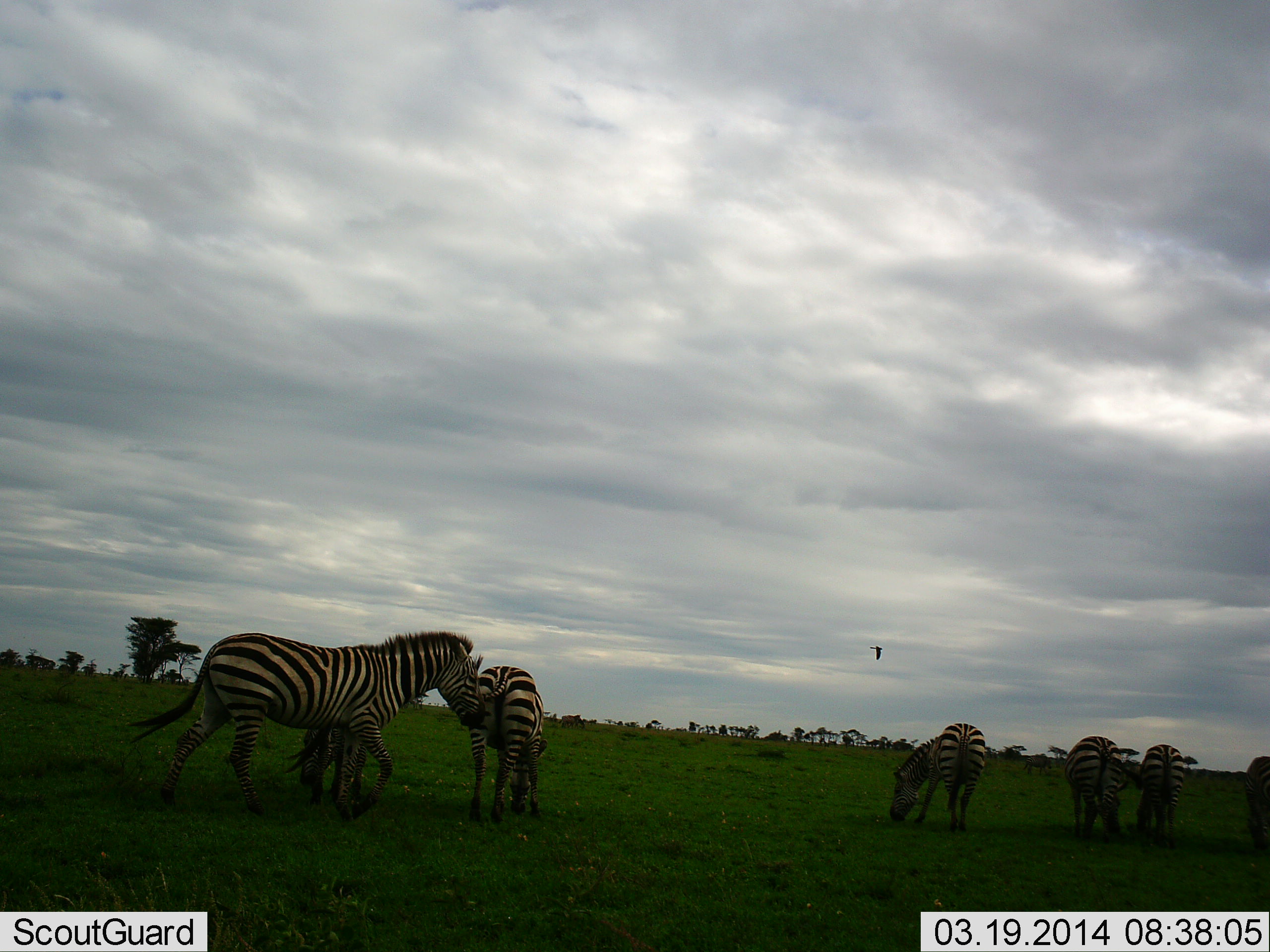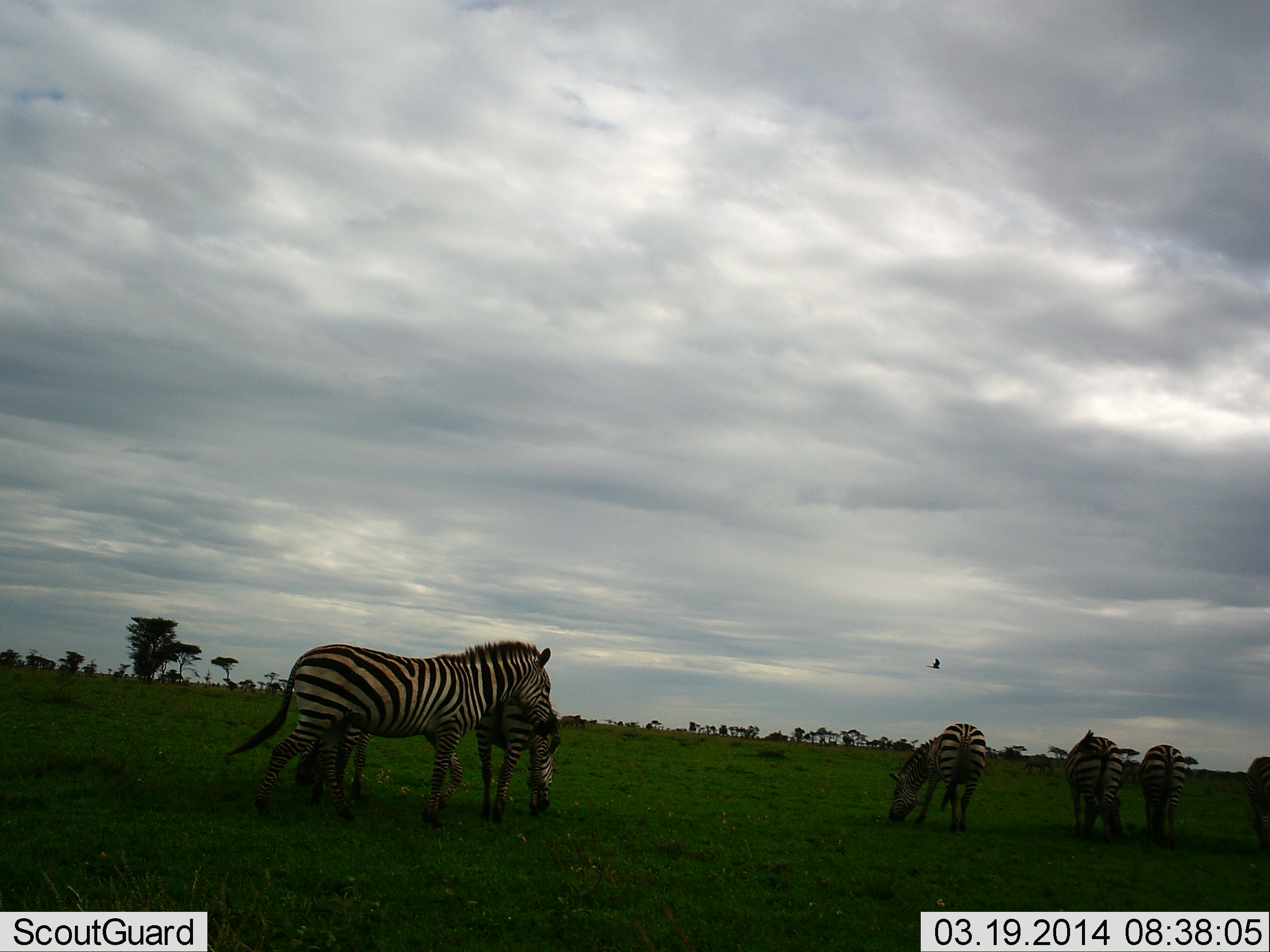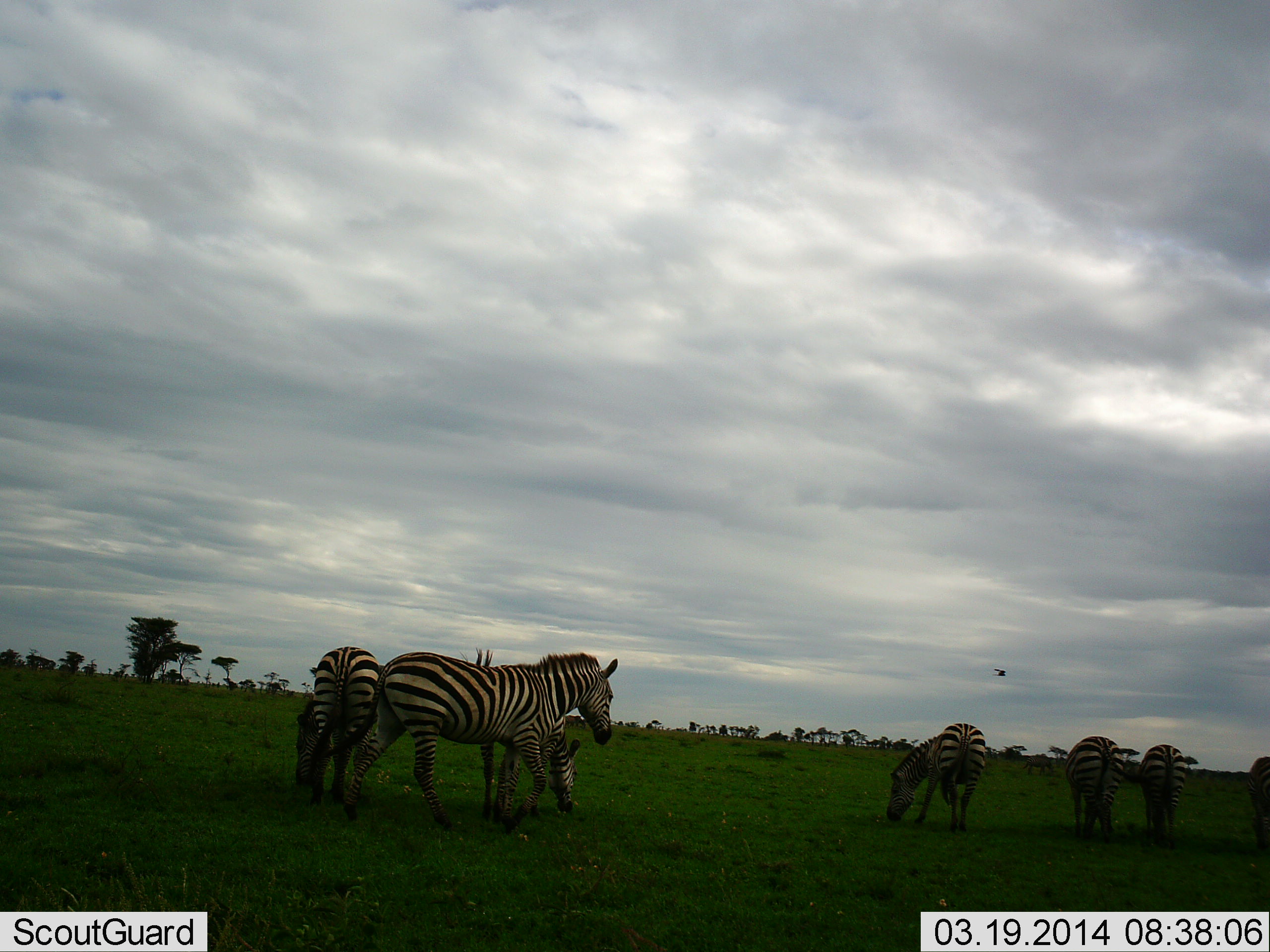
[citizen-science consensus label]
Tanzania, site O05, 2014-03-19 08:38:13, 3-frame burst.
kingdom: Animalia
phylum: Chordata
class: Mammalia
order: Perissodactyla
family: Equidae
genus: Equus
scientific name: Equus quagga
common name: plains zebra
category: zebra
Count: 7.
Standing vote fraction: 40%.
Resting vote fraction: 0%.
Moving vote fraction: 67%.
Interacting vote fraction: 0%.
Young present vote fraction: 0%.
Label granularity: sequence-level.